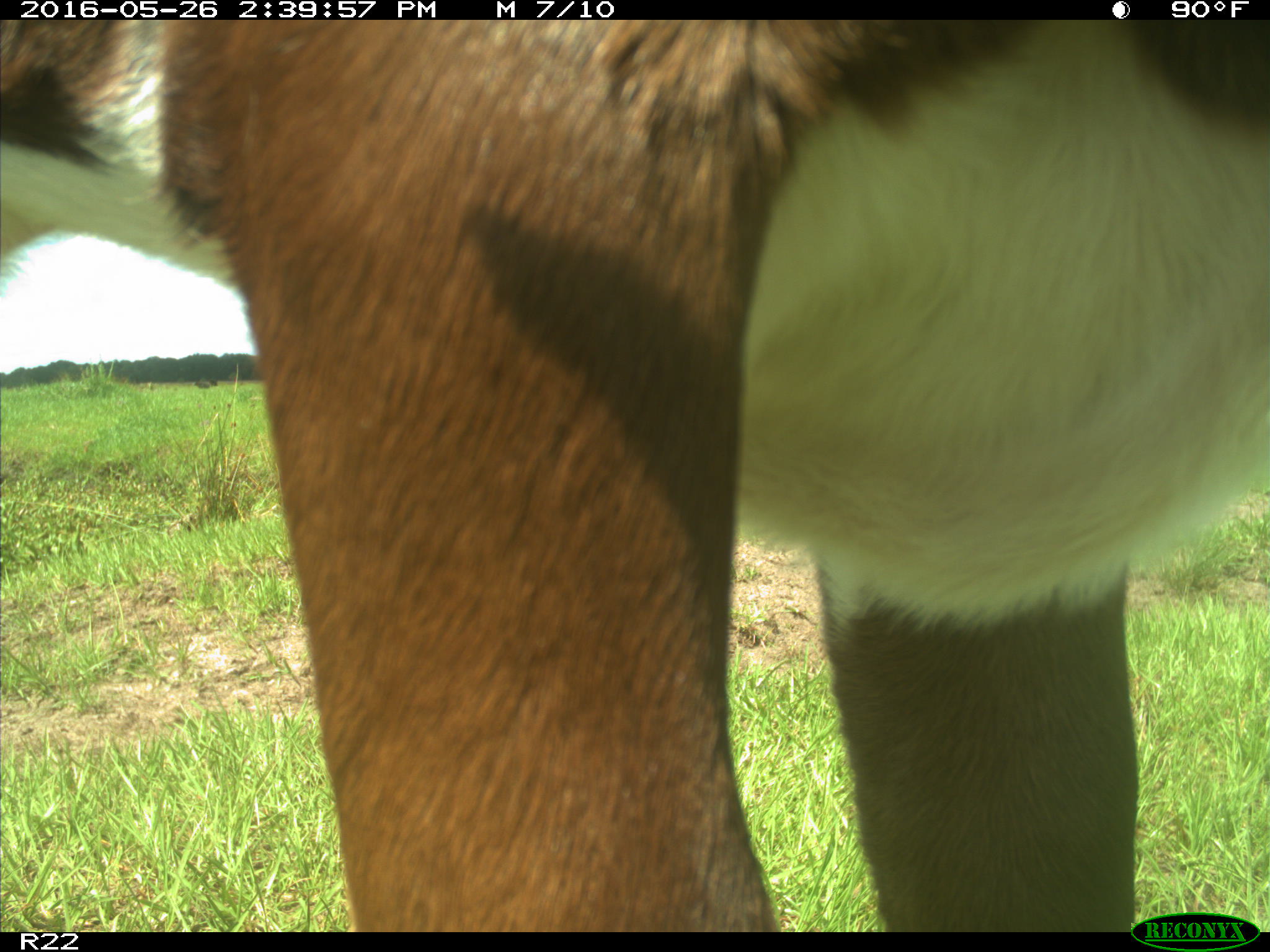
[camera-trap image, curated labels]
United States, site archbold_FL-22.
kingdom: Animalia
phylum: Chordata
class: Mammalia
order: Artiodactyla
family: Bovidae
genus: Bos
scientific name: Bos taurus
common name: domestic cow